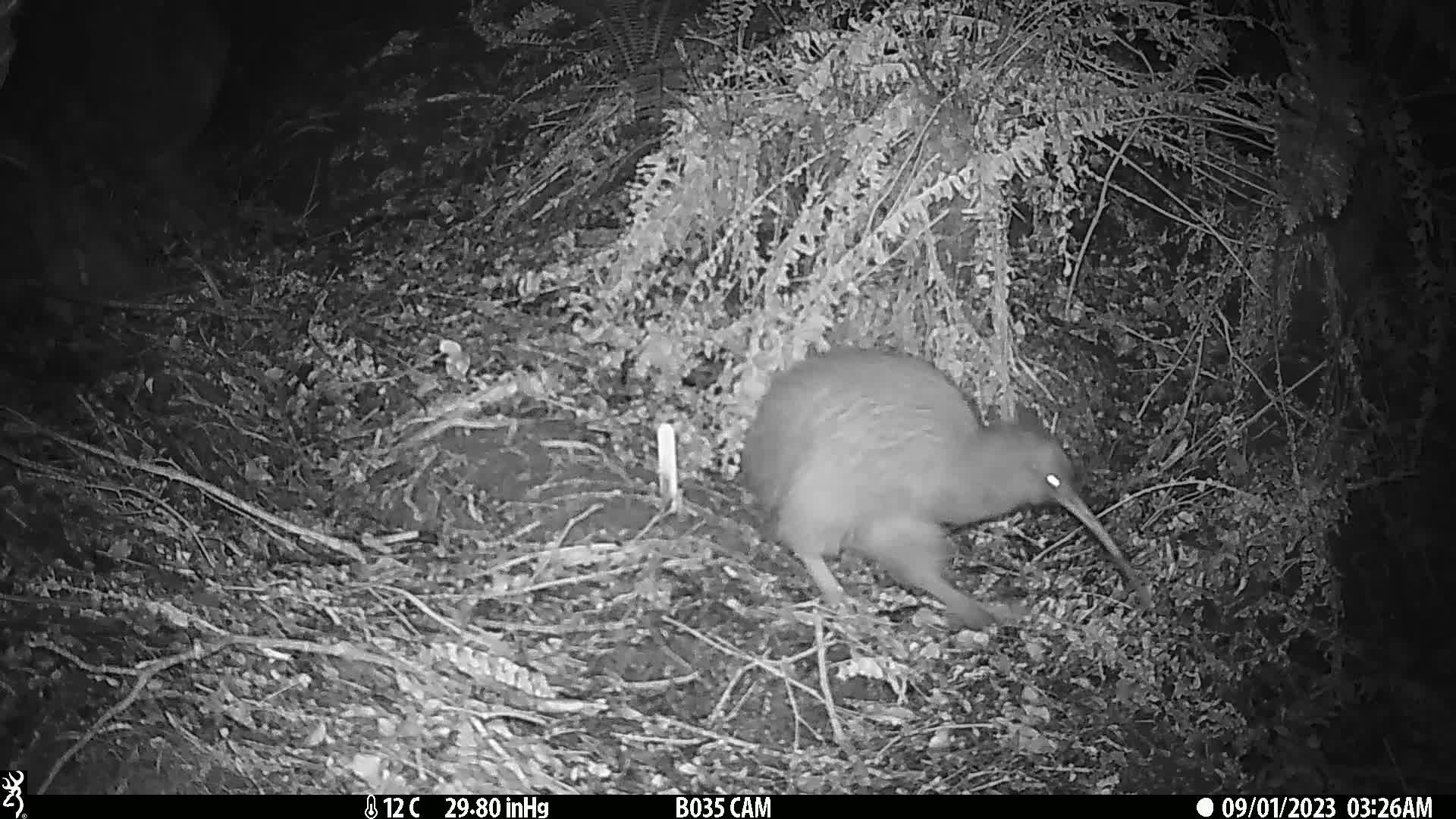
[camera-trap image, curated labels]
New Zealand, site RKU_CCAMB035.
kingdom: Animalia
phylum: Chordata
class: Aves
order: Apterygiformes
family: Apterygidae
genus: Apteryx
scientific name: Apteryx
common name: kiwi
Kiwi (Apteryx).